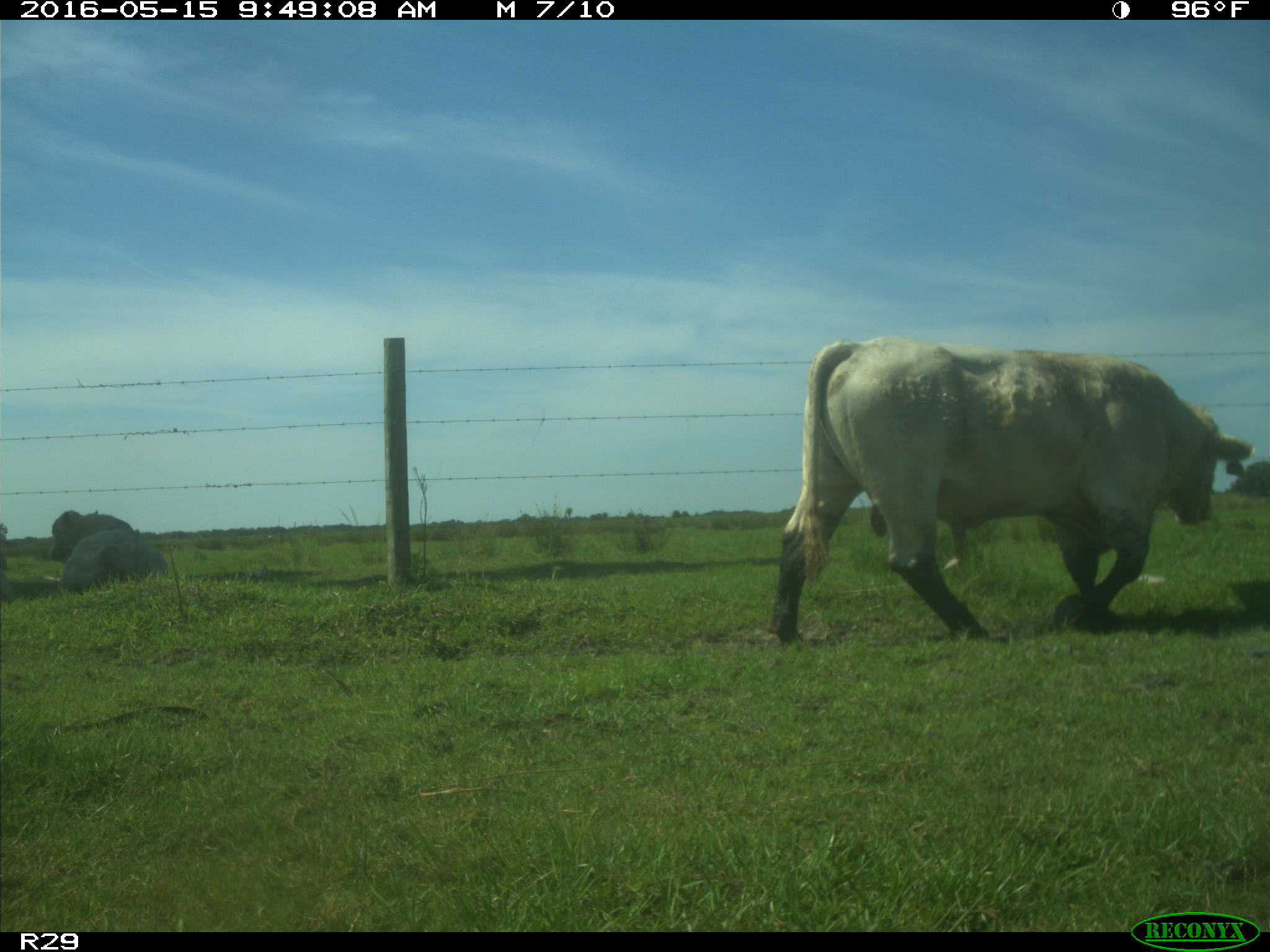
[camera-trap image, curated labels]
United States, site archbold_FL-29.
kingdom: Animalia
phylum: Chordata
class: Mammalia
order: Artiodactyla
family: Bovidae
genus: Bos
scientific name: Bos taurus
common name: domestic cow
Bos taurus (domestic cow).